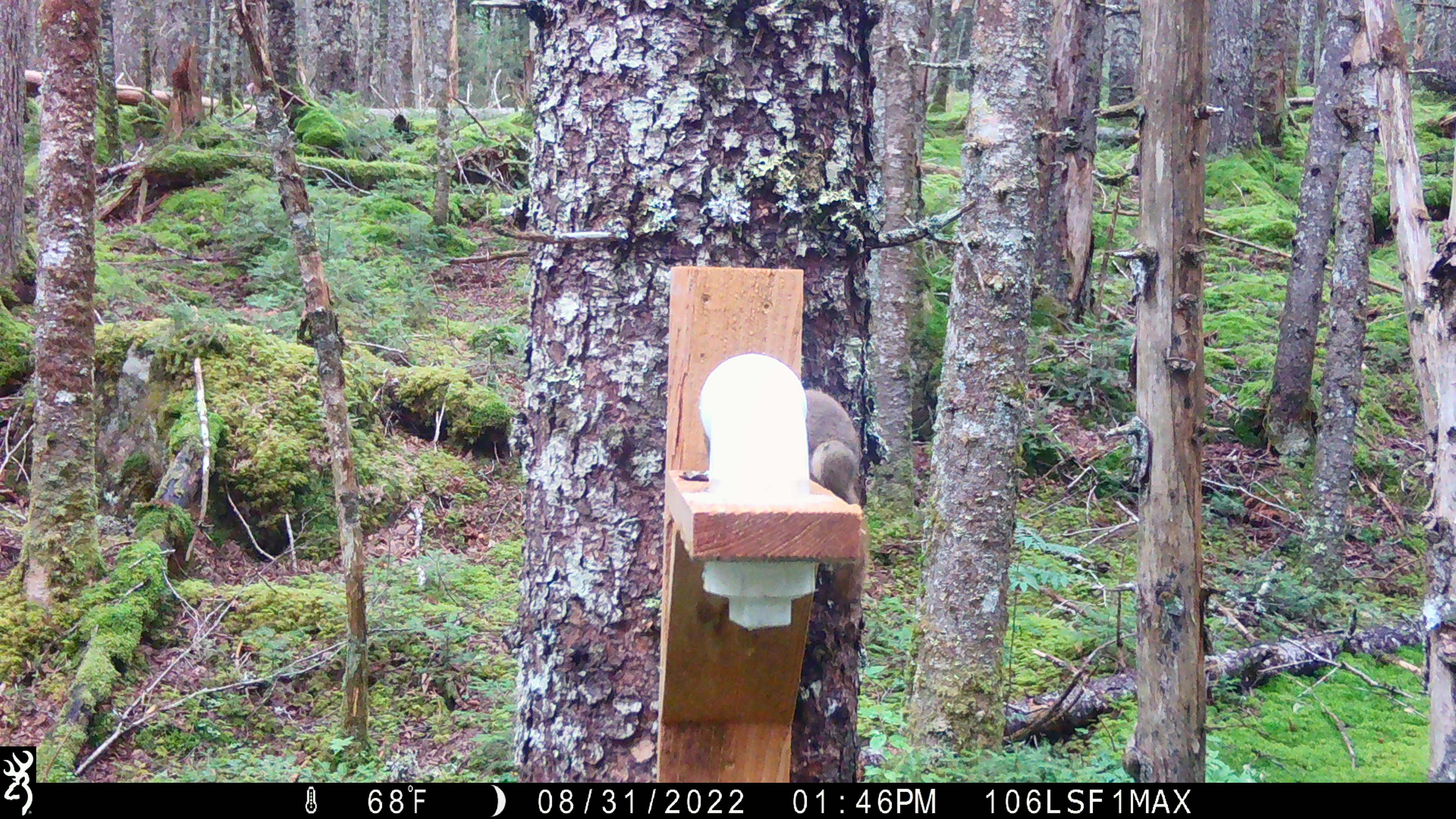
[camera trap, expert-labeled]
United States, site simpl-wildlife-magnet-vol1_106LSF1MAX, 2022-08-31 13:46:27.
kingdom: Animalia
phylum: Chordata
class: Mammalia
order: Rodentia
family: Sciuridae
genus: Tamiasciurus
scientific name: Tamiasciurus hudsonicus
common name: red squirrel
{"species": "red squirrel (Tamiasciurus hudsonicus)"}